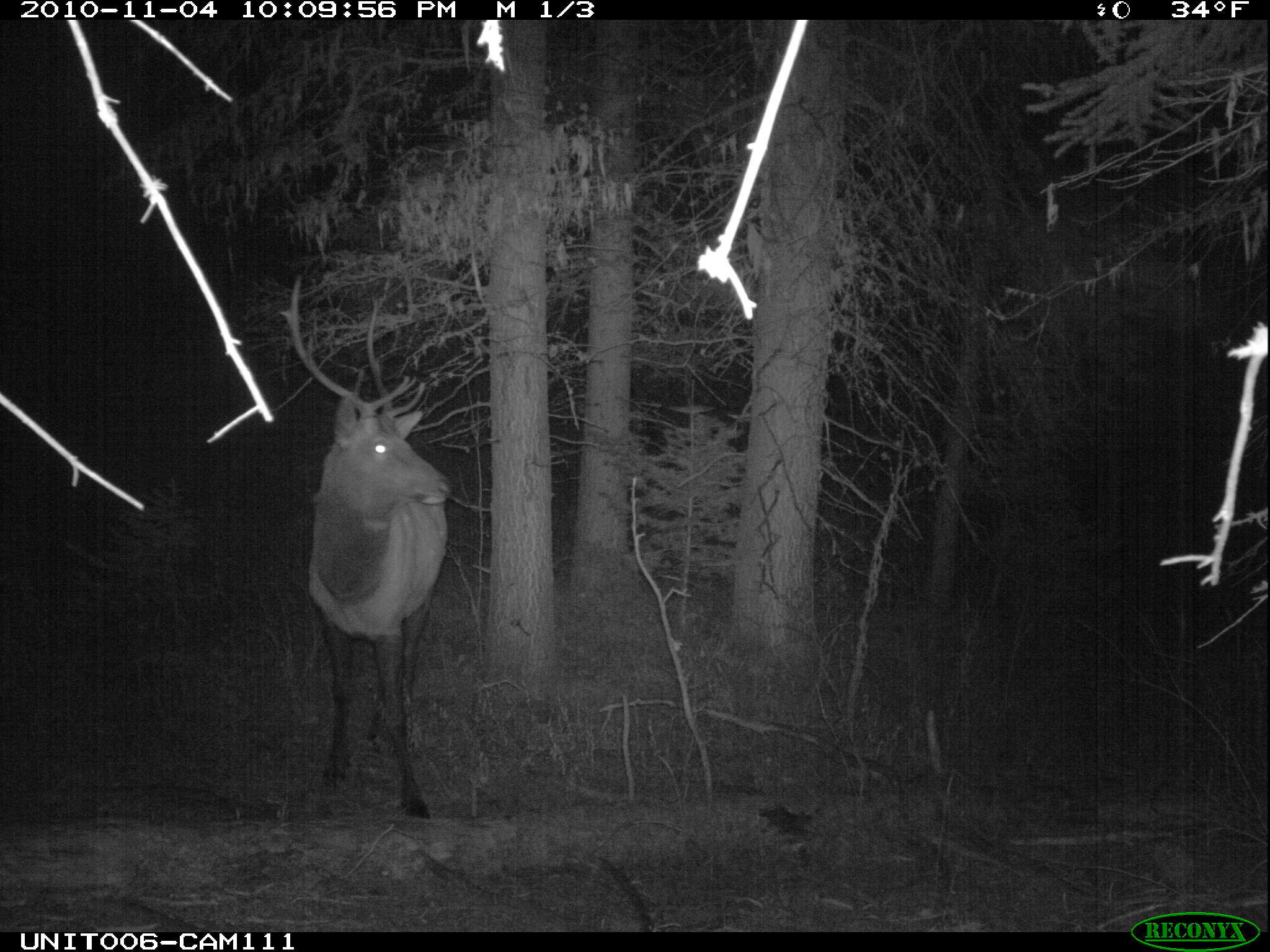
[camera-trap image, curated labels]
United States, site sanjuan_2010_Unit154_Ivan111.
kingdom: Animalia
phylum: Chordata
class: Mammalia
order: Artiodactyla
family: Cervidae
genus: Cervus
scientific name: Cervus elaphus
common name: red deer